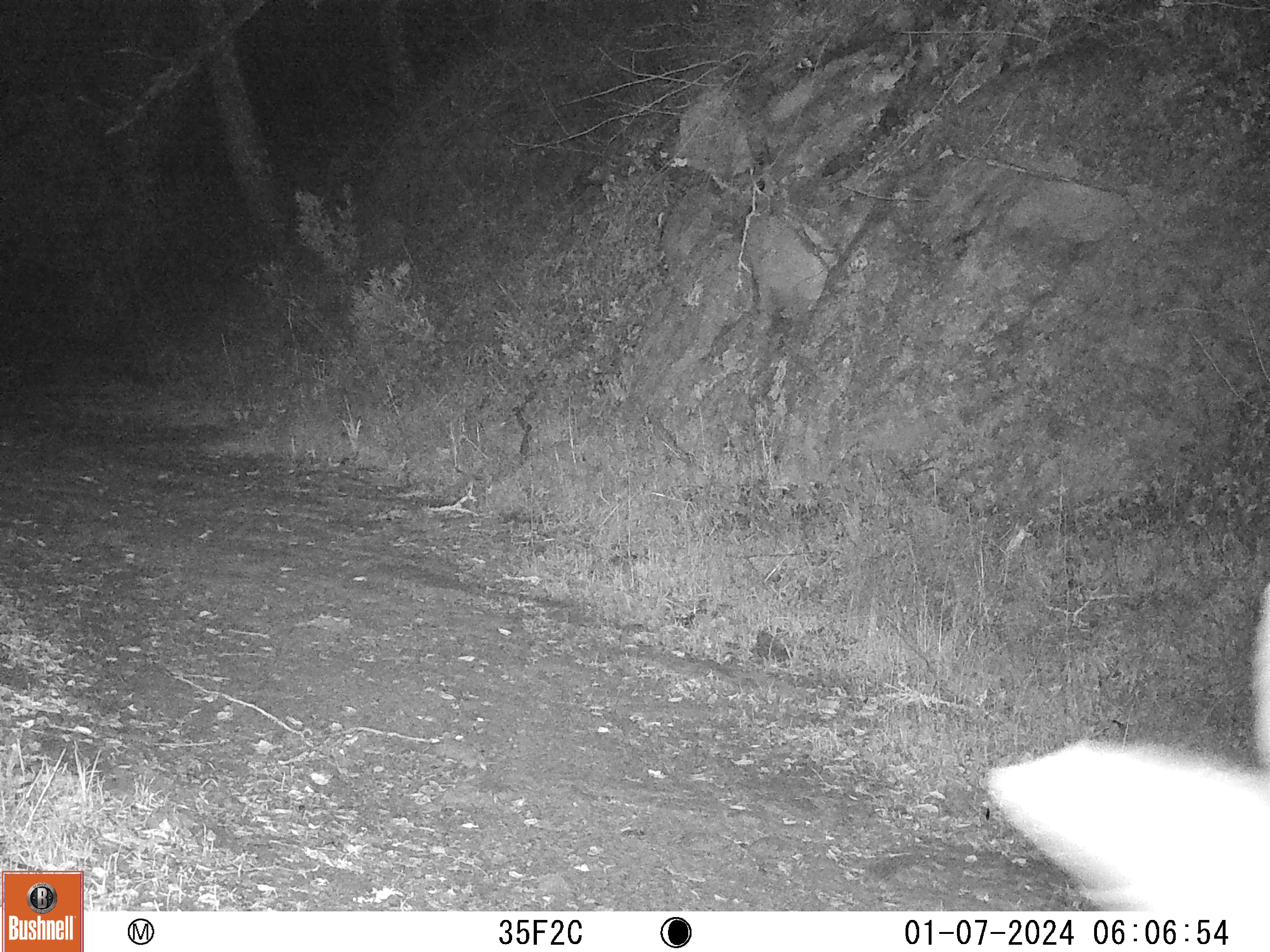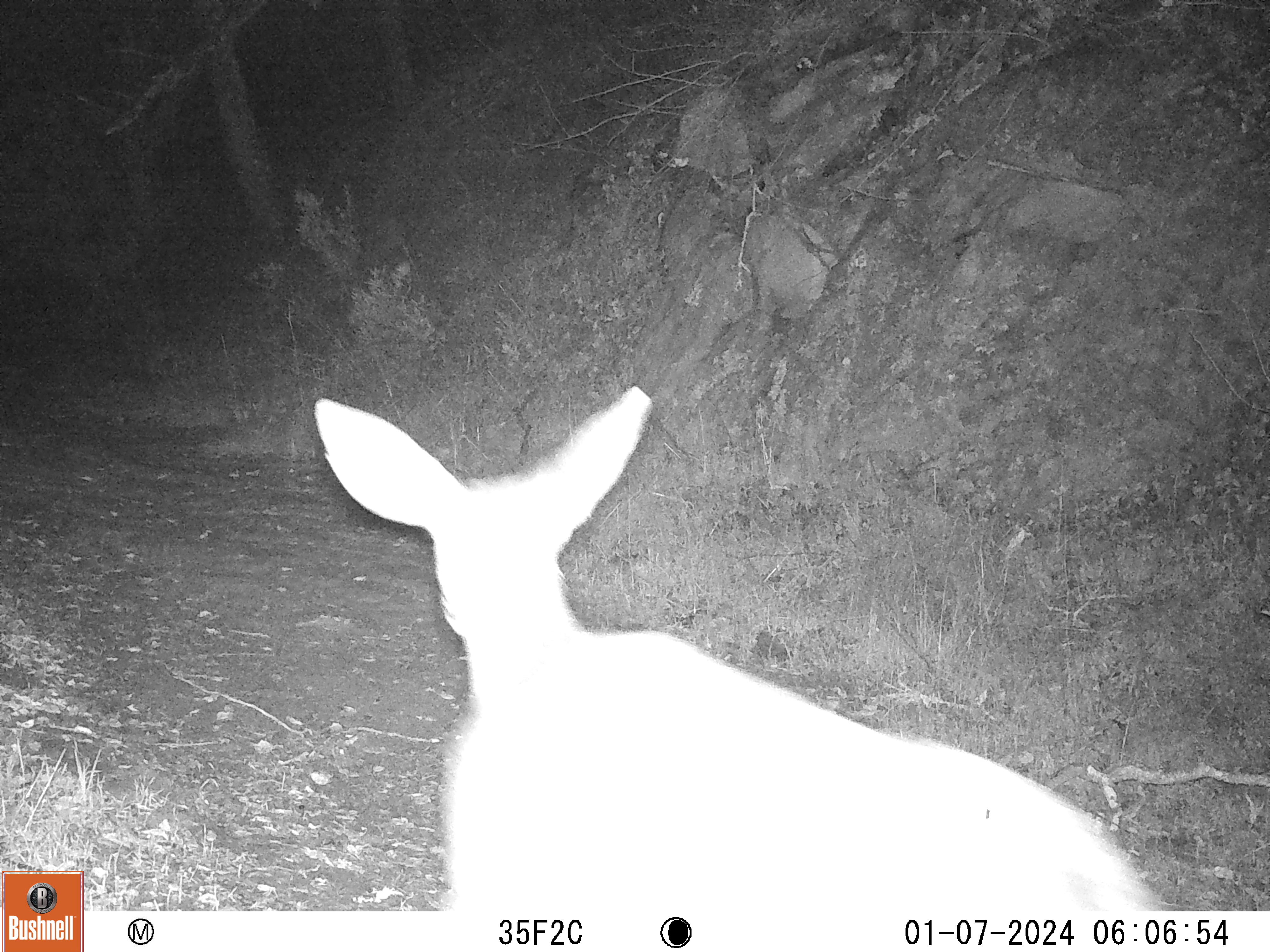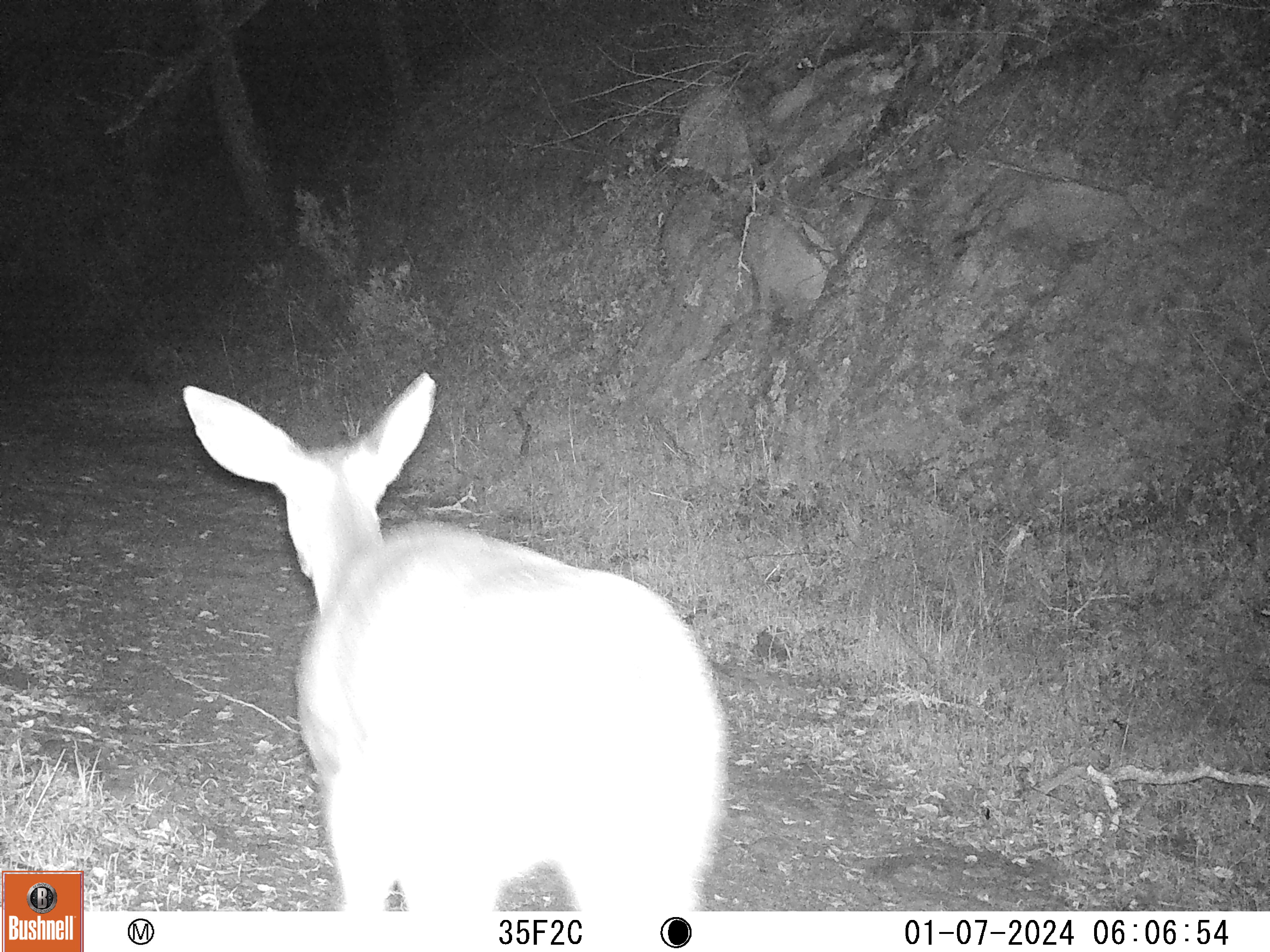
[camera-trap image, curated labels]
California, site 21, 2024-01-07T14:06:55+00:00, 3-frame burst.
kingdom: Animalia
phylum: Chordata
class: Mammalia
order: Artiodactyla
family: Cervidae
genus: Odocoileus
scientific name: Odocoileus hemionus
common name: mule deer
Mule deer (Odocoileus hemionus).